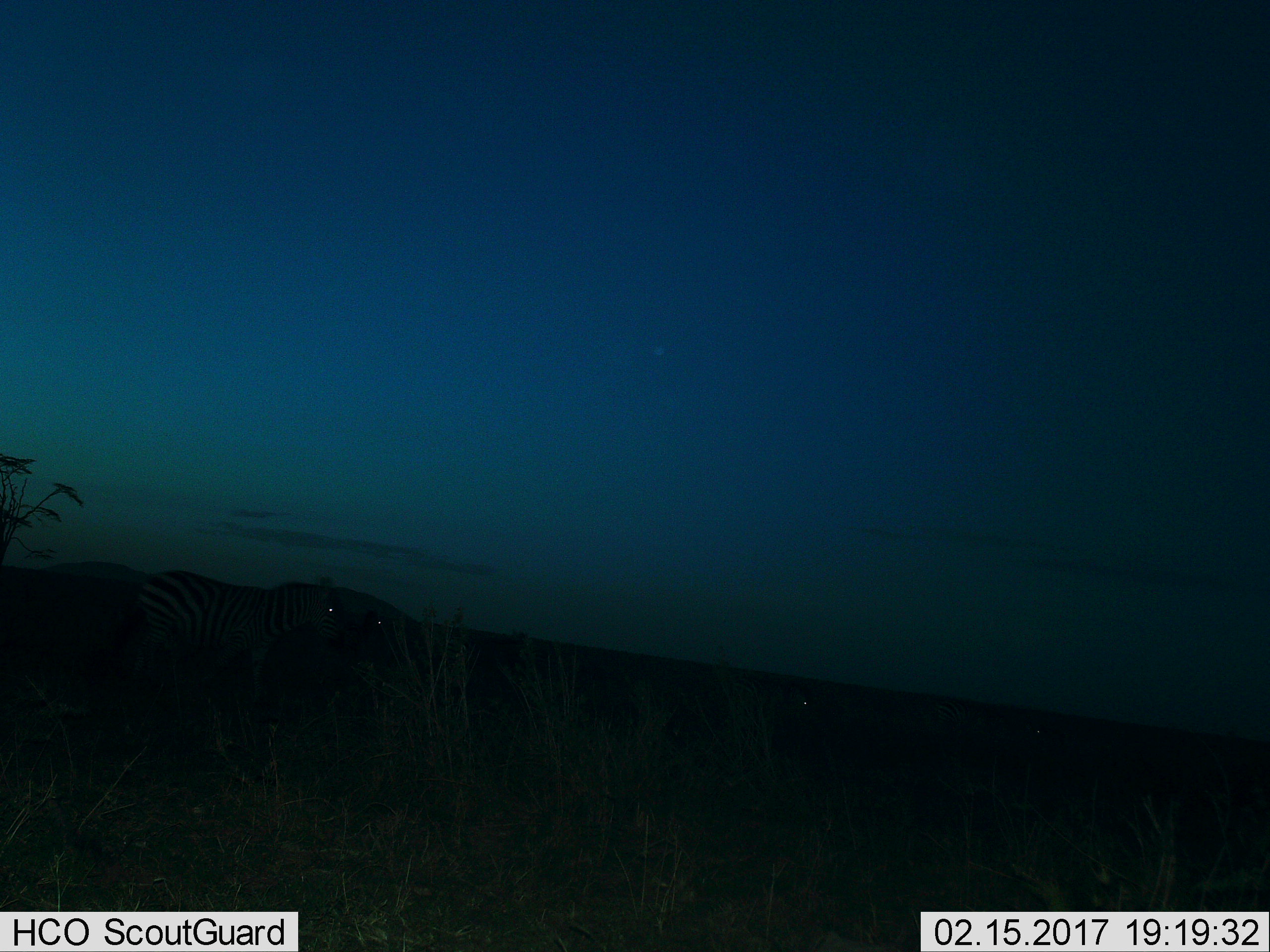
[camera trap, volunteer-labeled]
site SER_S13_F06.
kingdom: Animalia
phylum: Chordata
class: Mammalia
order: Perissodactyla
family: Equidae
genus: Equus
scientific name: Equus quagga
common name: plains zebra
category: zebraplains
Zebraplains (plains zebra) (Equus quagga), count 2. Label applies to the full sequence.